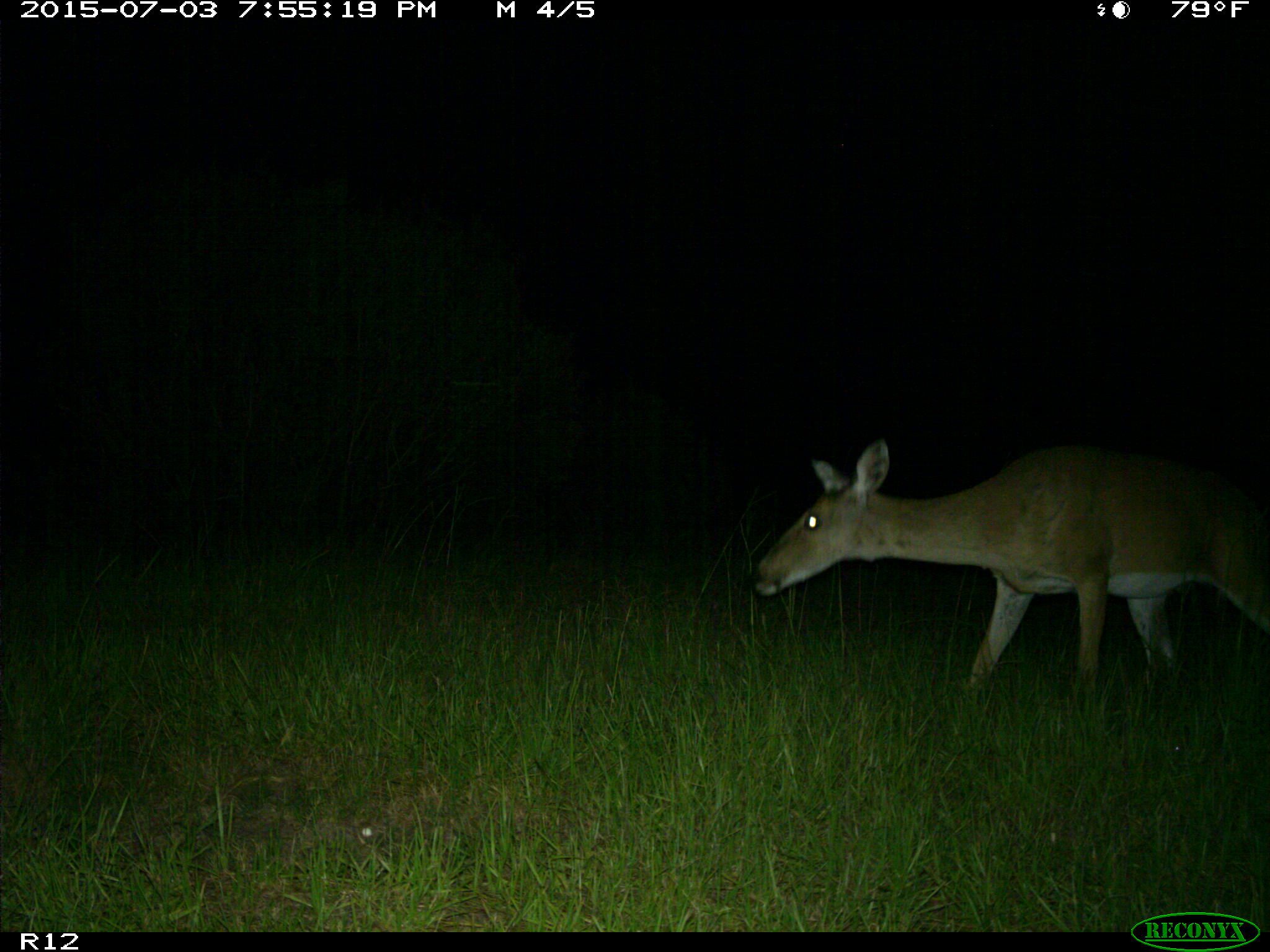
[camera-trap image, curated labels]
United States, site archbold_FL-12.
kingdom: Animalia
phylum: Chordata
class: Mammalia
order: Artiodactyla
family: Cervidae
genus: Odocoileus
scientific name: Odocoileus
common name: deer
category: unidentified deer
Unidentified deer (deer) (Odocoileus).